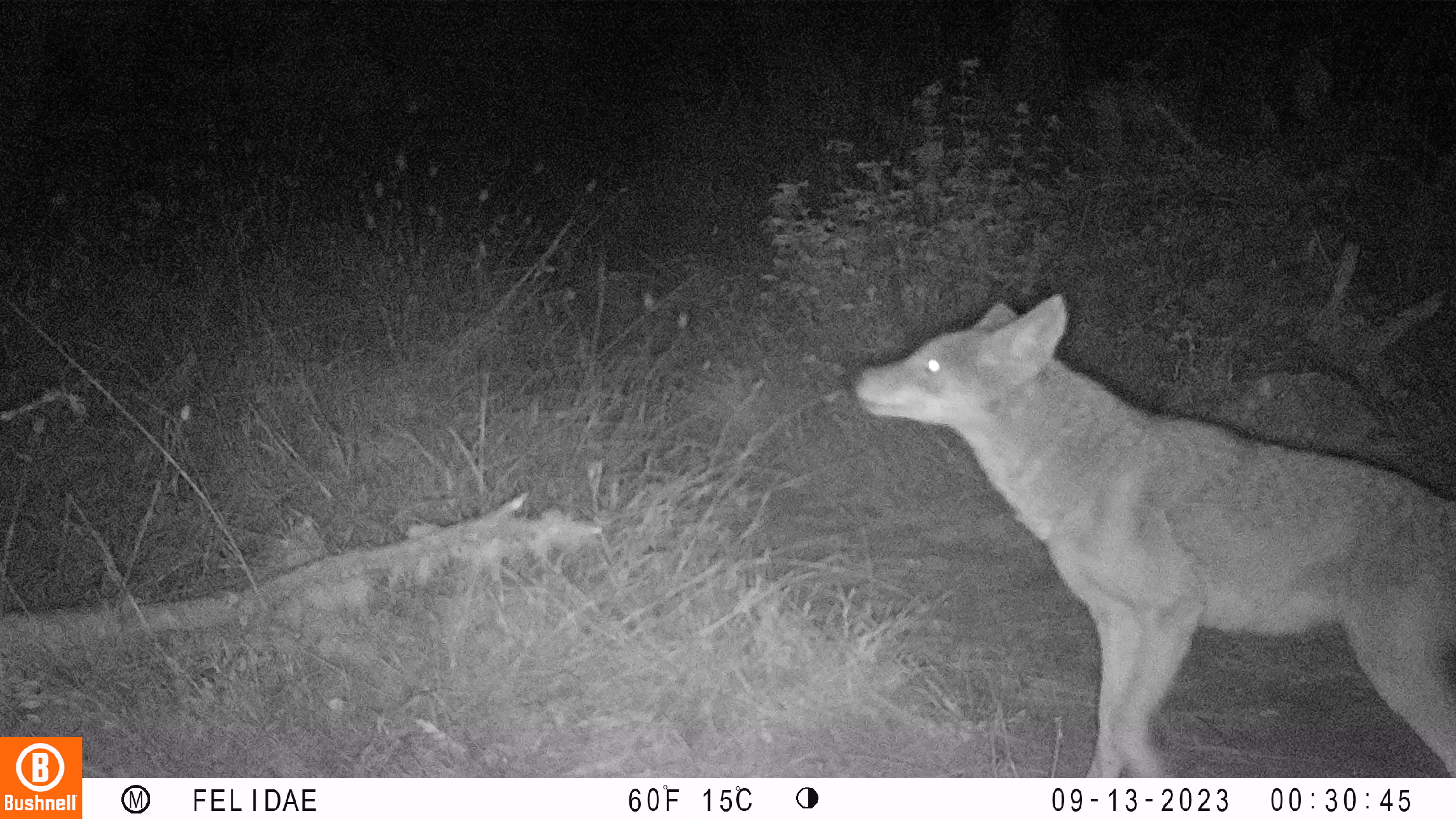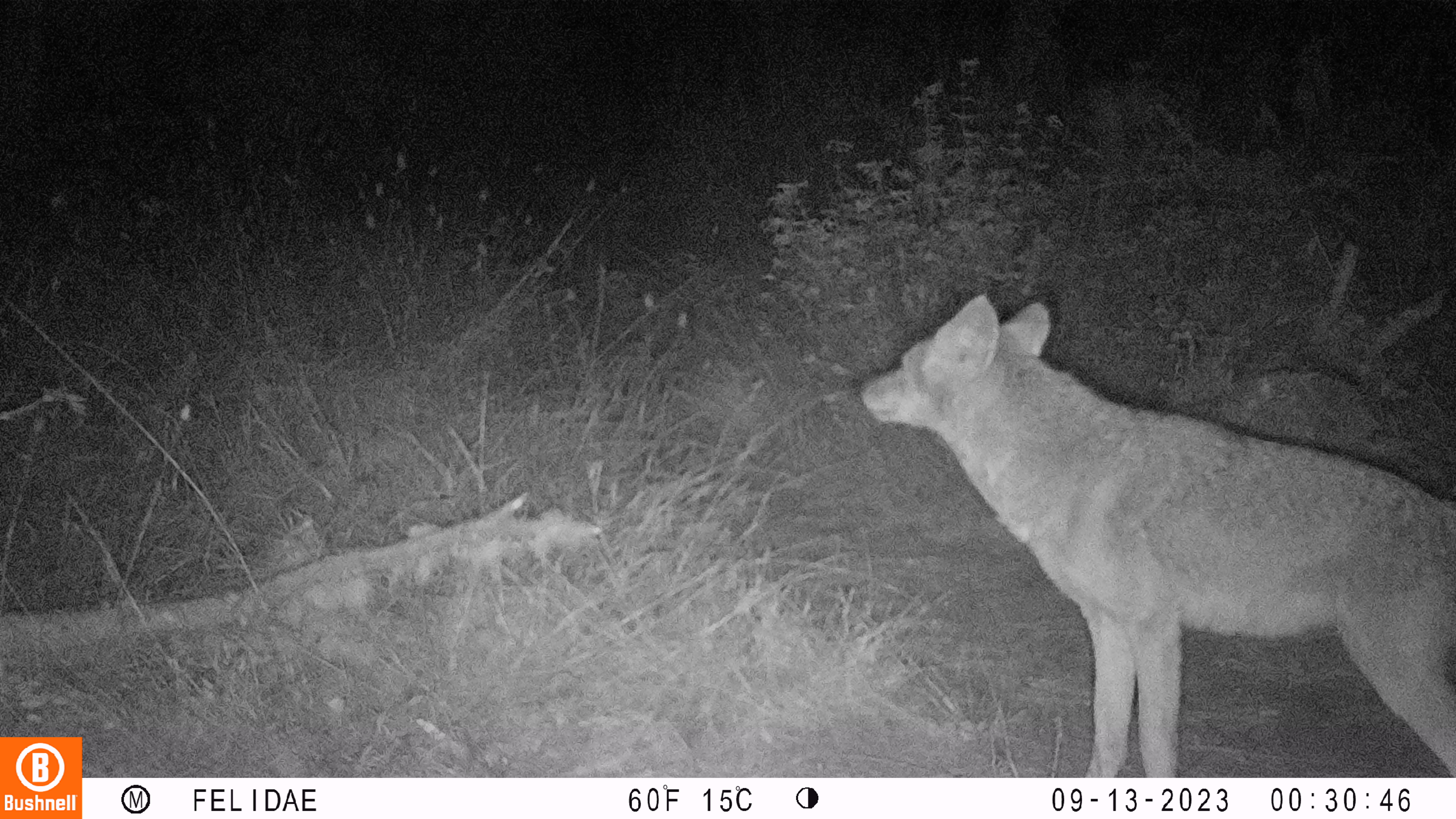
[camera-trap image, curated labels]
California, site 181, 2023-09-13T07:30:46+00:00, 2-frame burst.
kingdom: Animalia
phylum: Chordata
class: Mammalia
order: Carnivora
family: Canidae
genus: Canis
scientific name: Canis latrans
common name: coyote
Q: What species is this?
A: Coyote (Canis latrans).